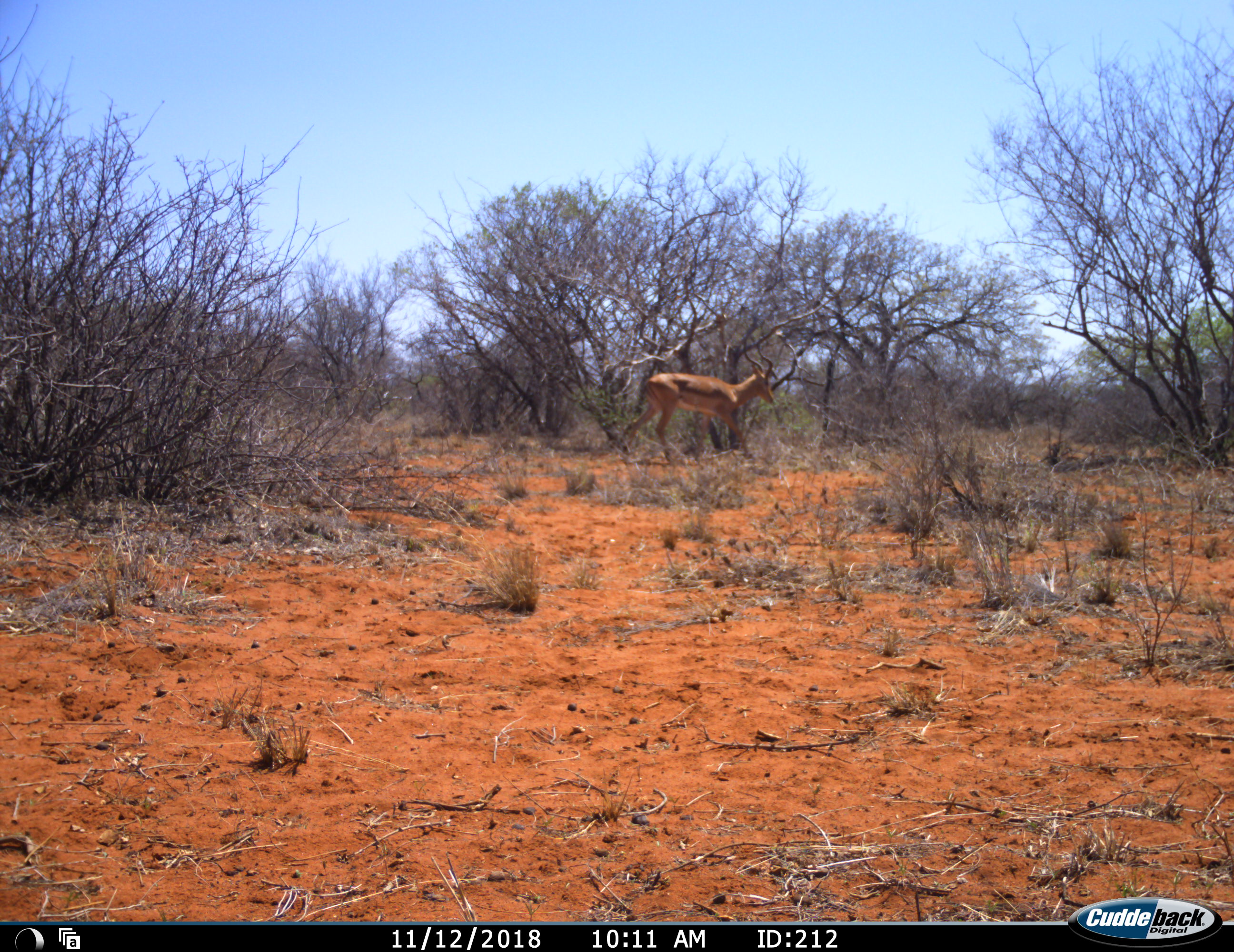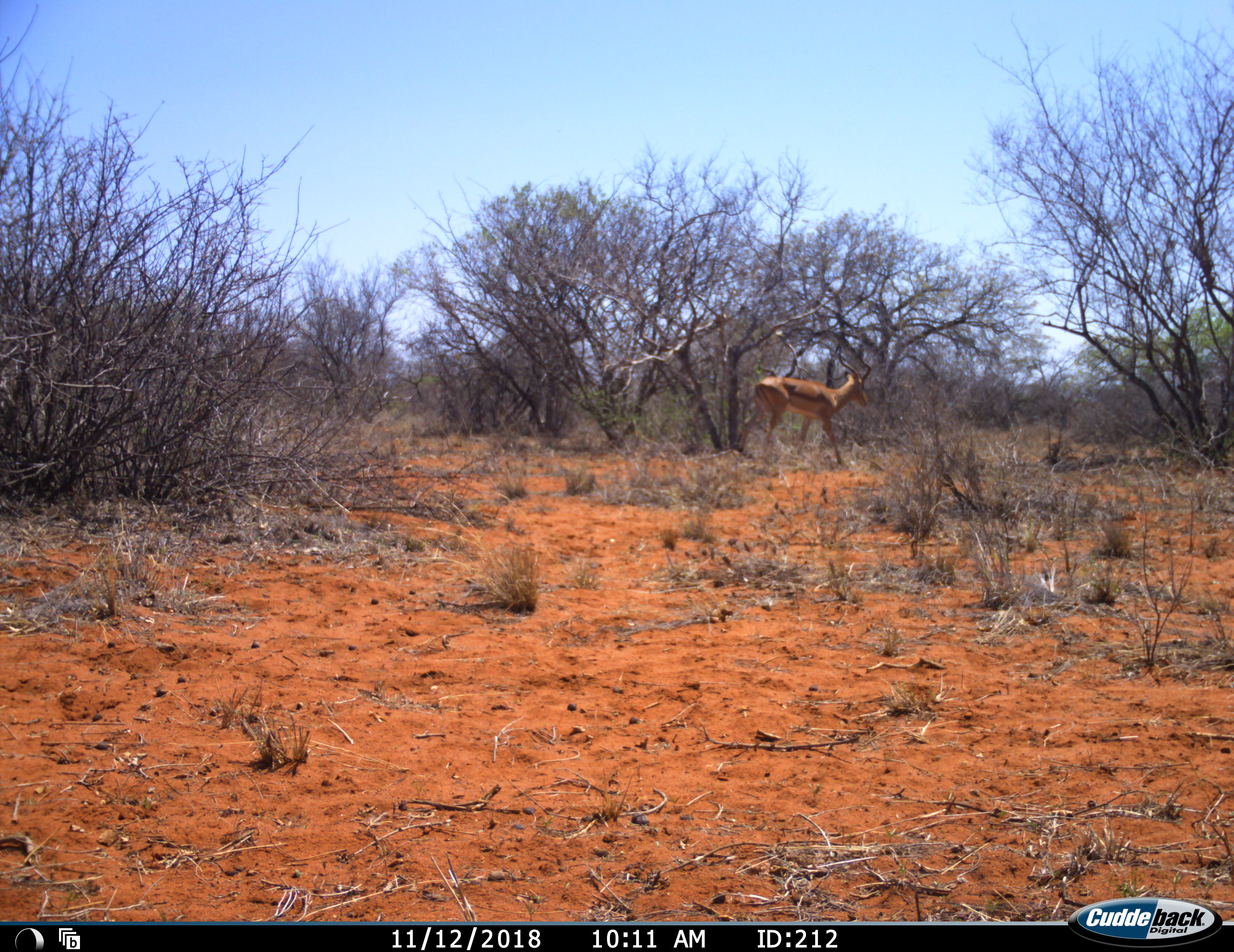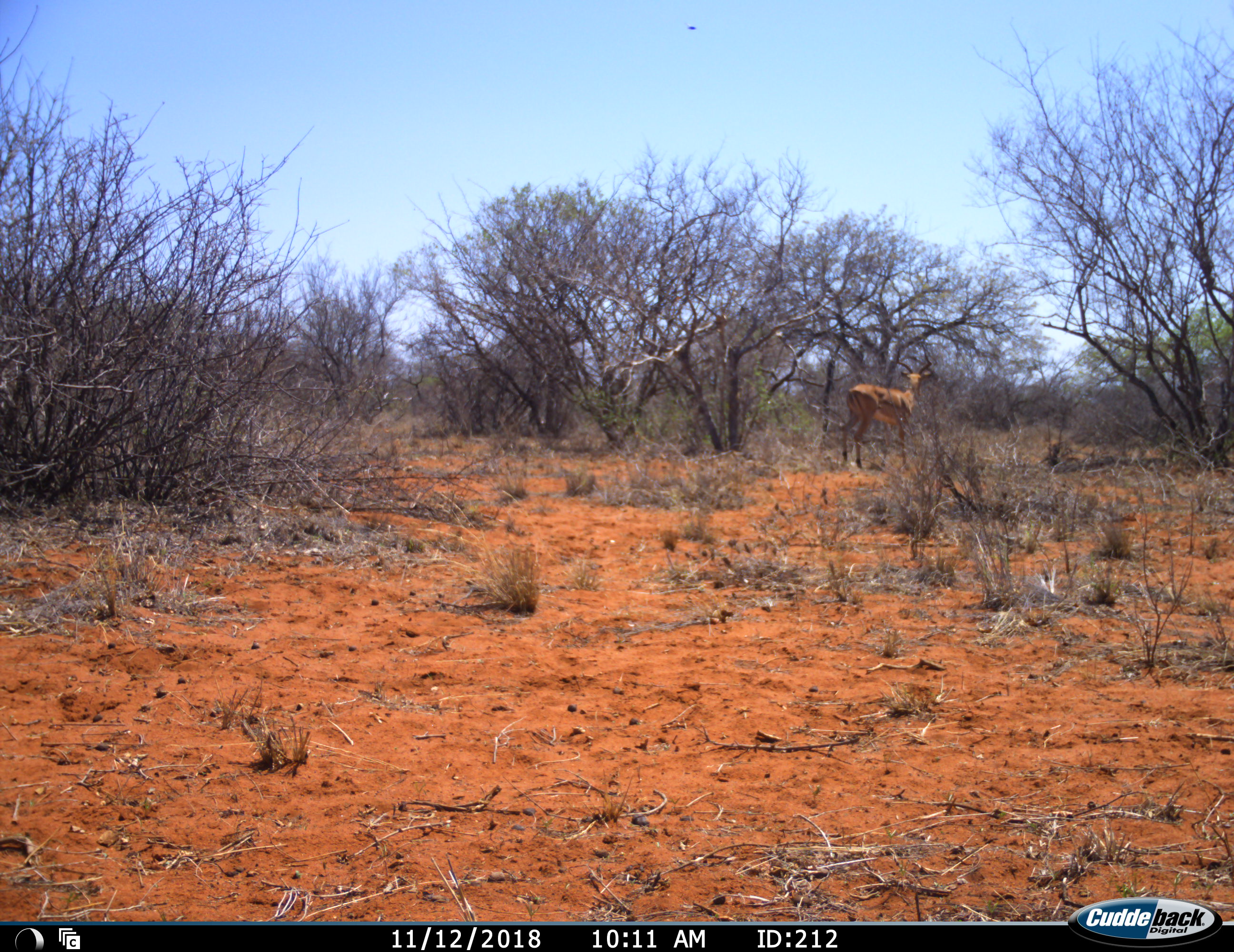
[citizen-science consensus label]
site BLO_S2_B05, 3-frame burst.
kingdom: Animalia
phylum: Chordata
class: Mammalia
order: Artiodactyla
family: Bovidae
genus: Aepyceros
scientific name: Aepyceros melampus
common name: impala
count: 1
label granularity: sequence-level